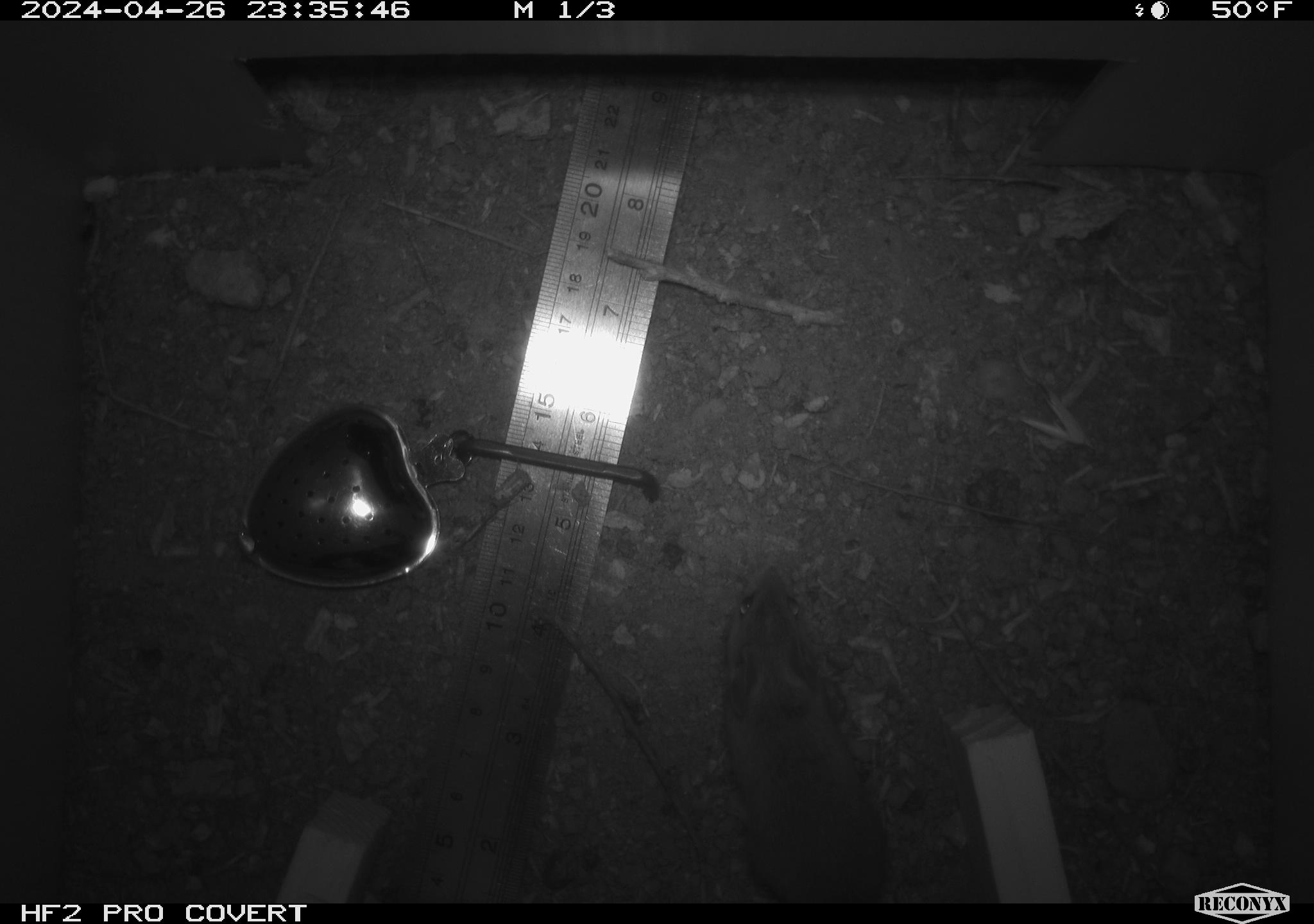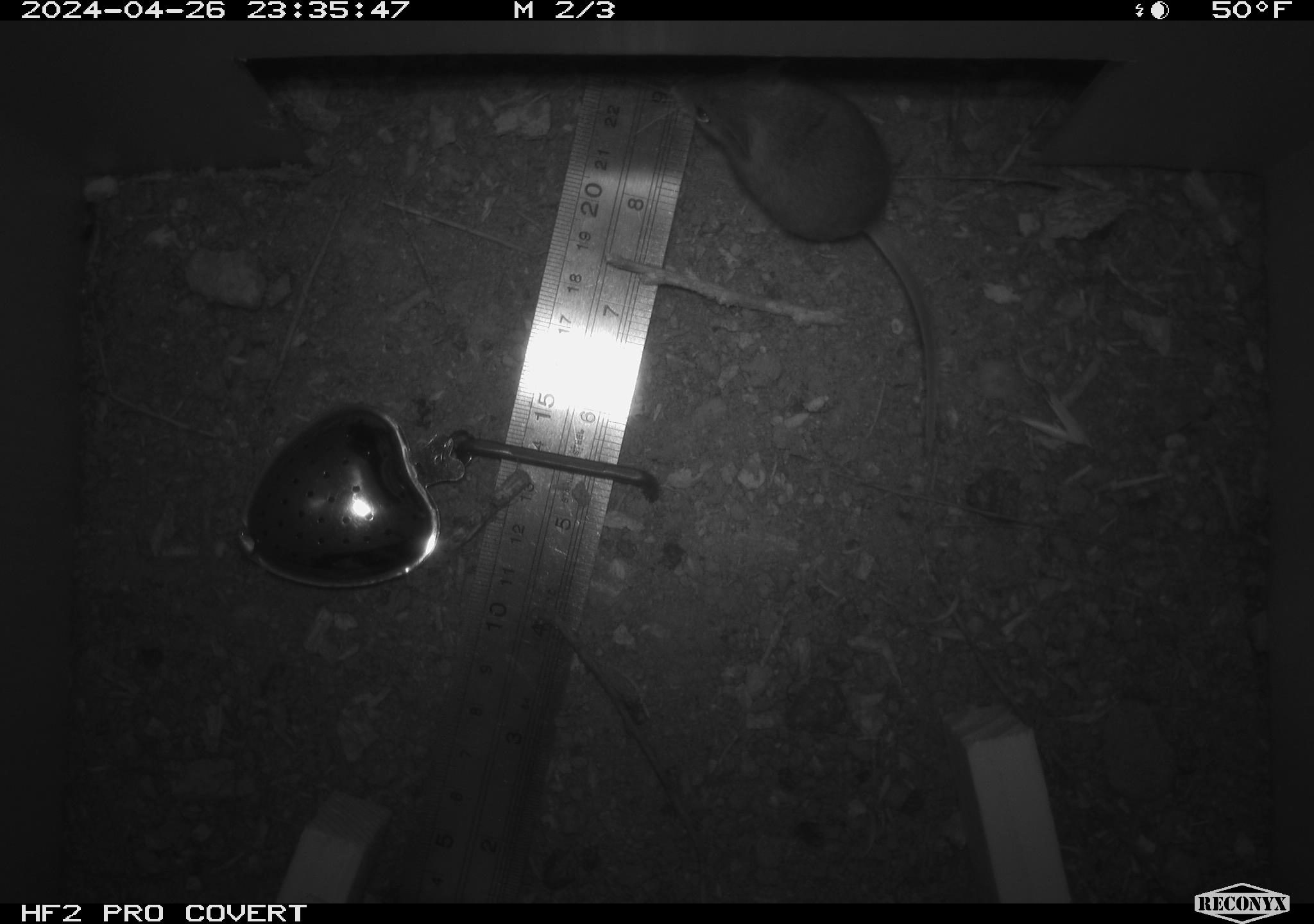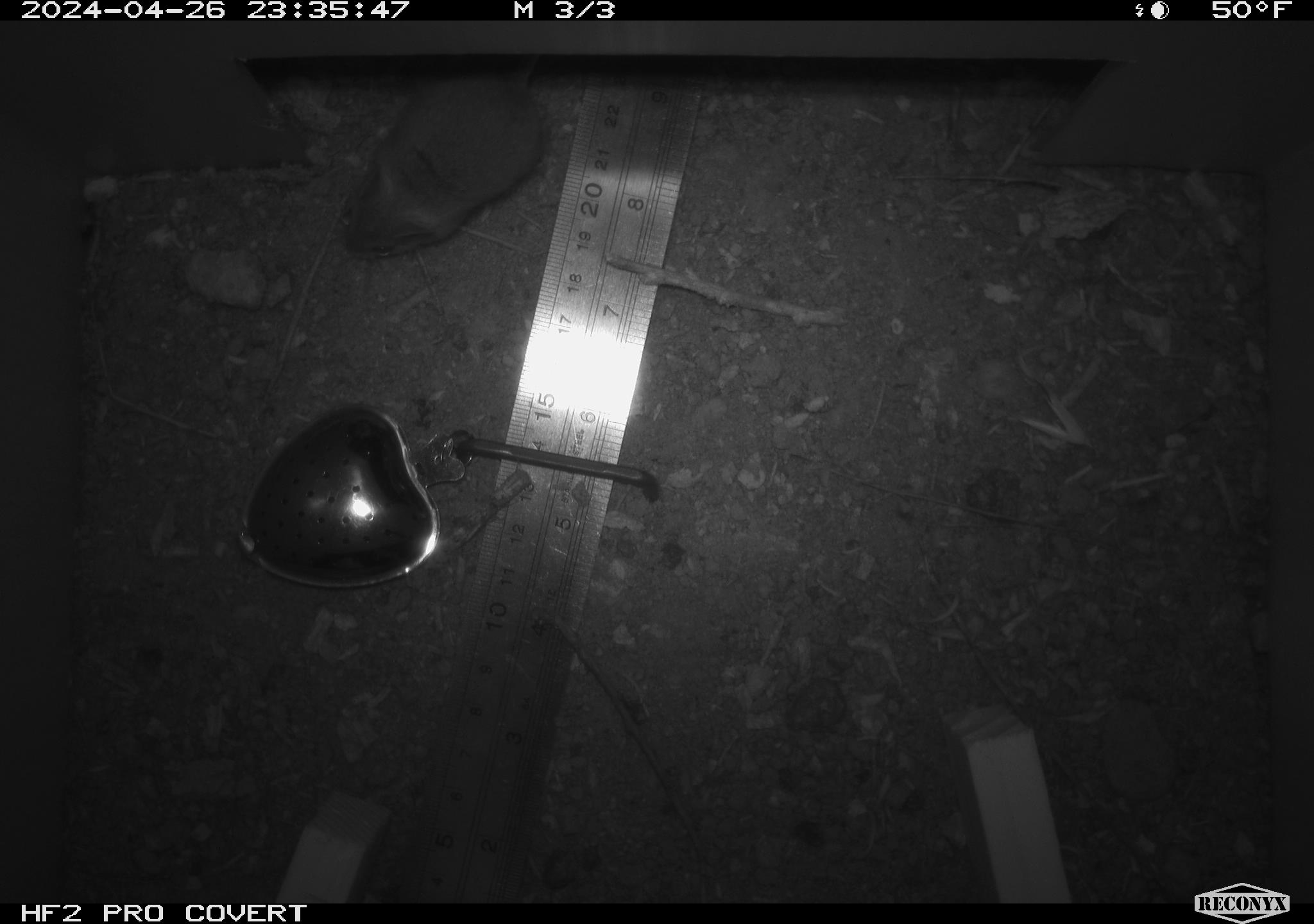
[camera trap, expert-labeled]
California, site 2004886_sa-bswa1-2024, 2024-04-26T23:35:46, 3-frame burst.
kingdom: Animalia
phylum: Chordata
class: Mammalia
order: Rodentia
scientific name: Rodentia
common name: mouse species